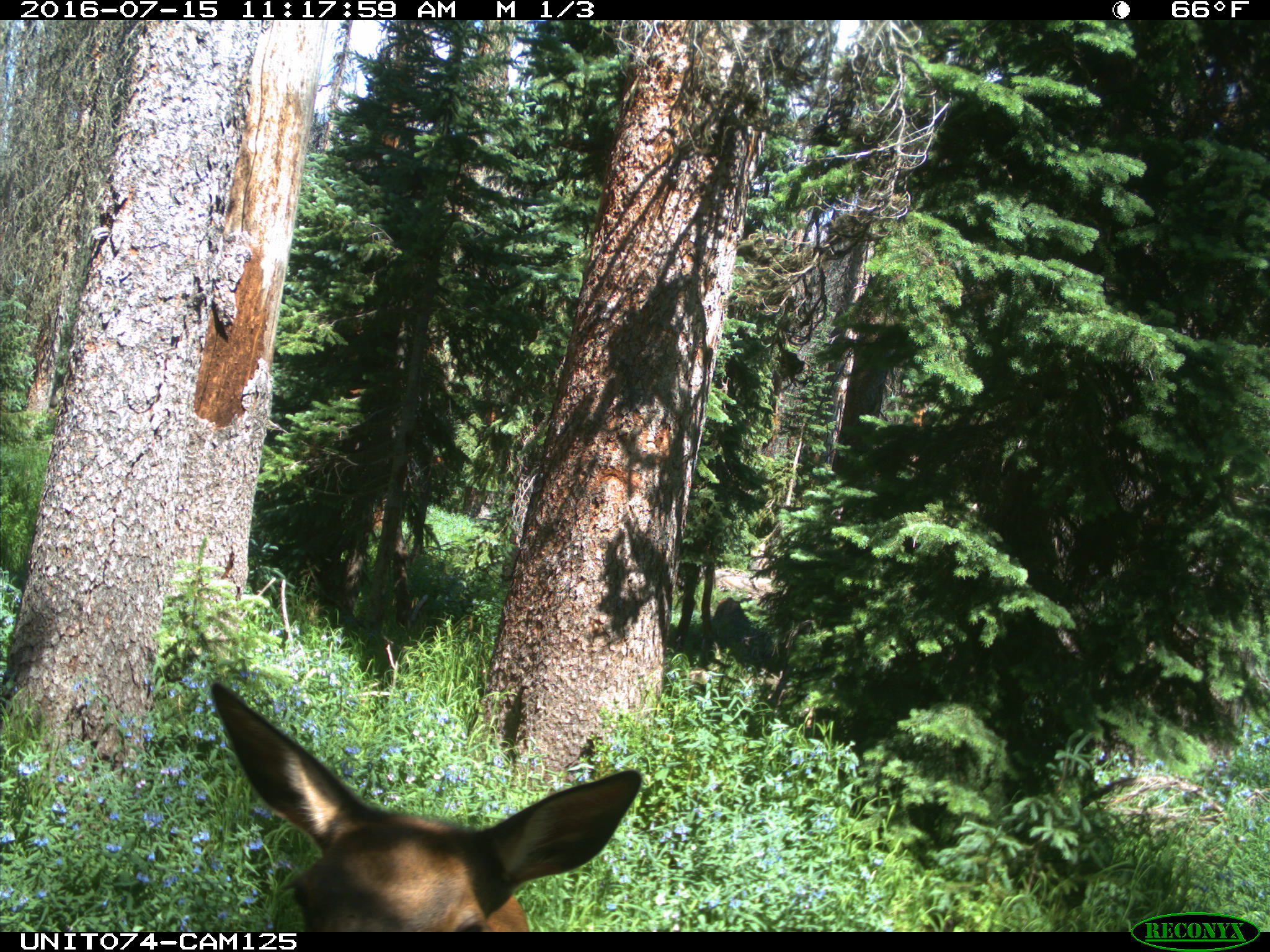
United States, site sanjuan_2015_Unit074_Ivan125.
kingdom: Animalia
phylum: Chordata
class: Mammalia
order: Artiodactyla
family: Cervidae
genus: Cervus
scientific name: Cervus elaphus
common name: red deer